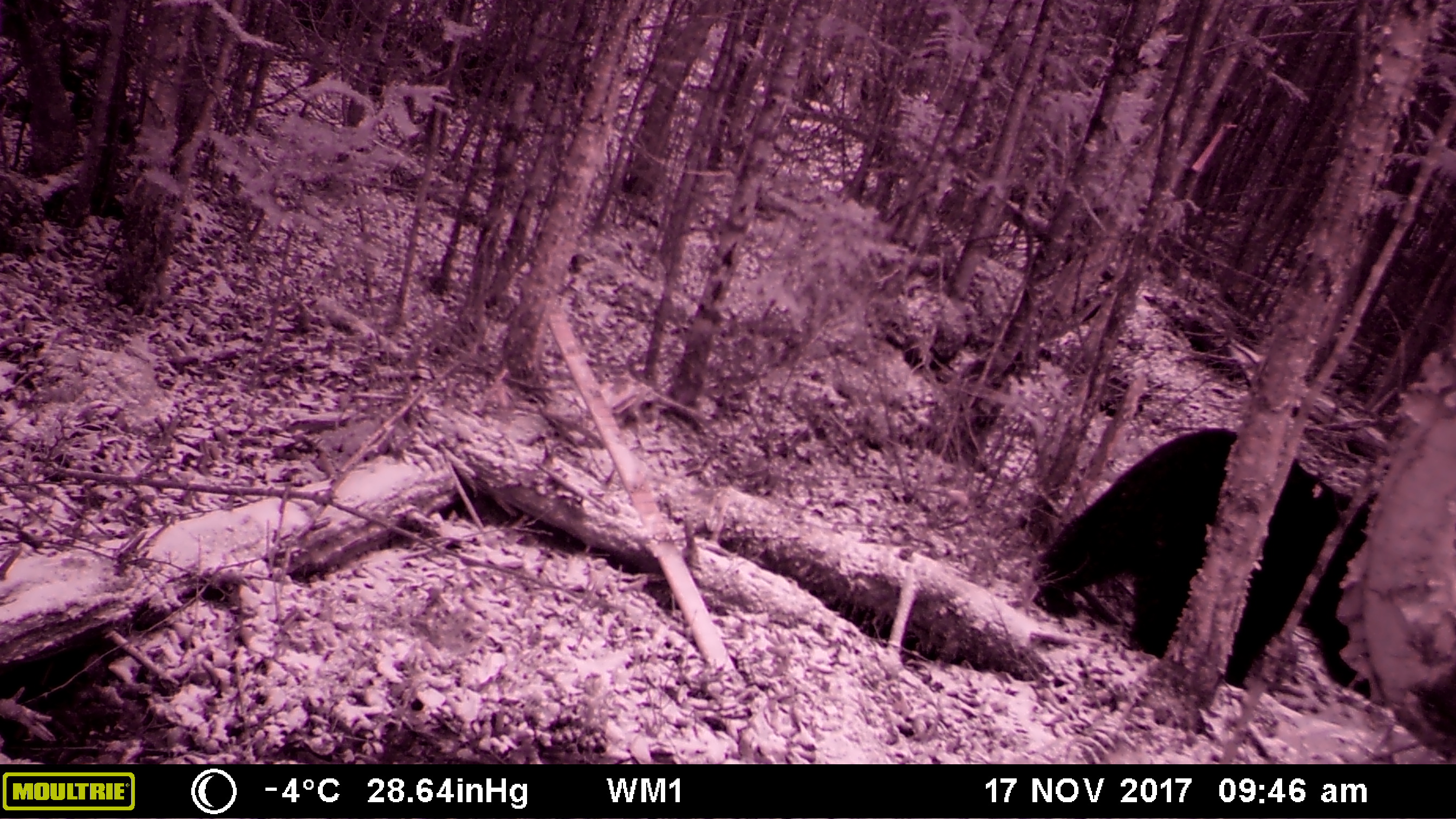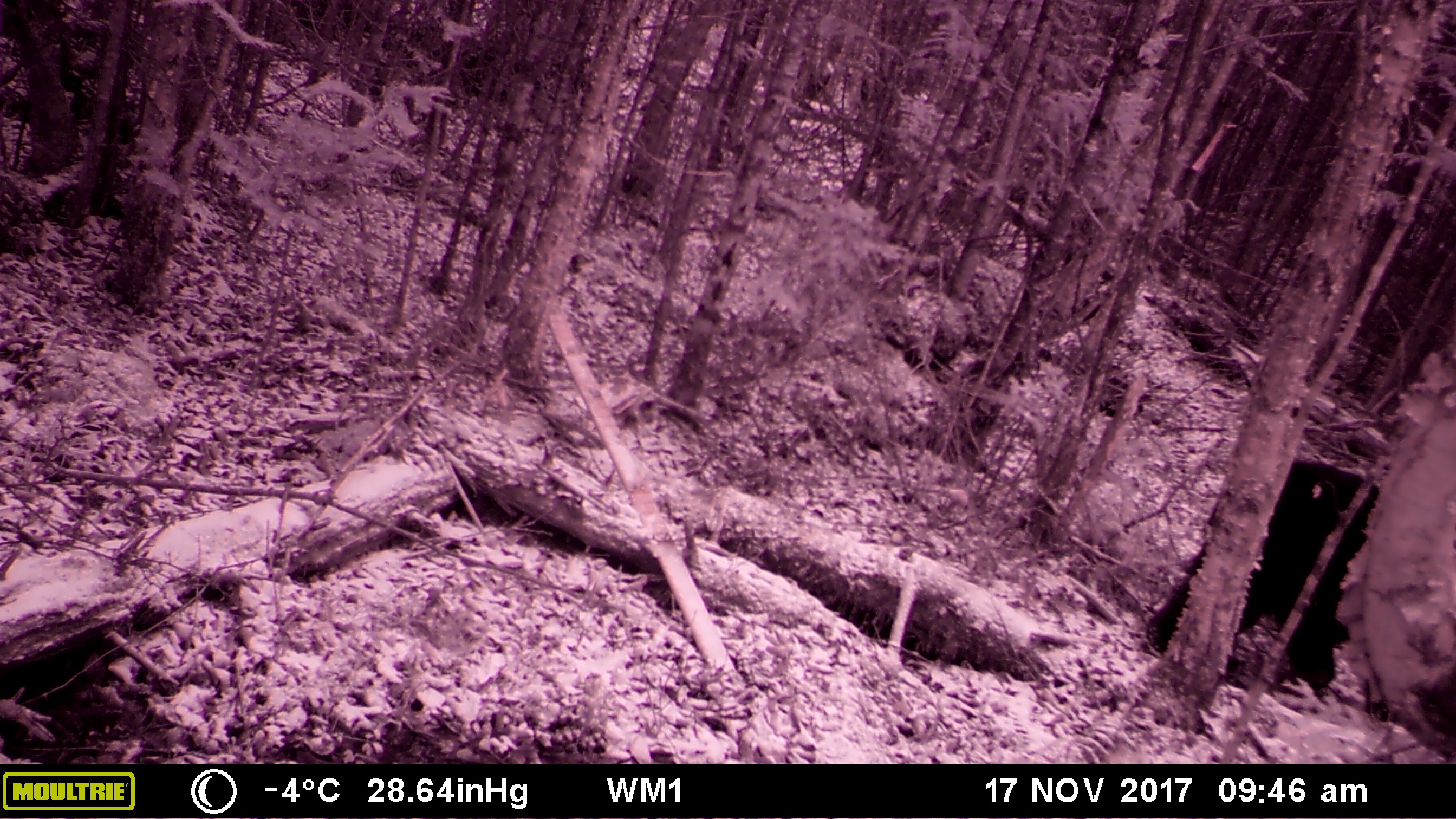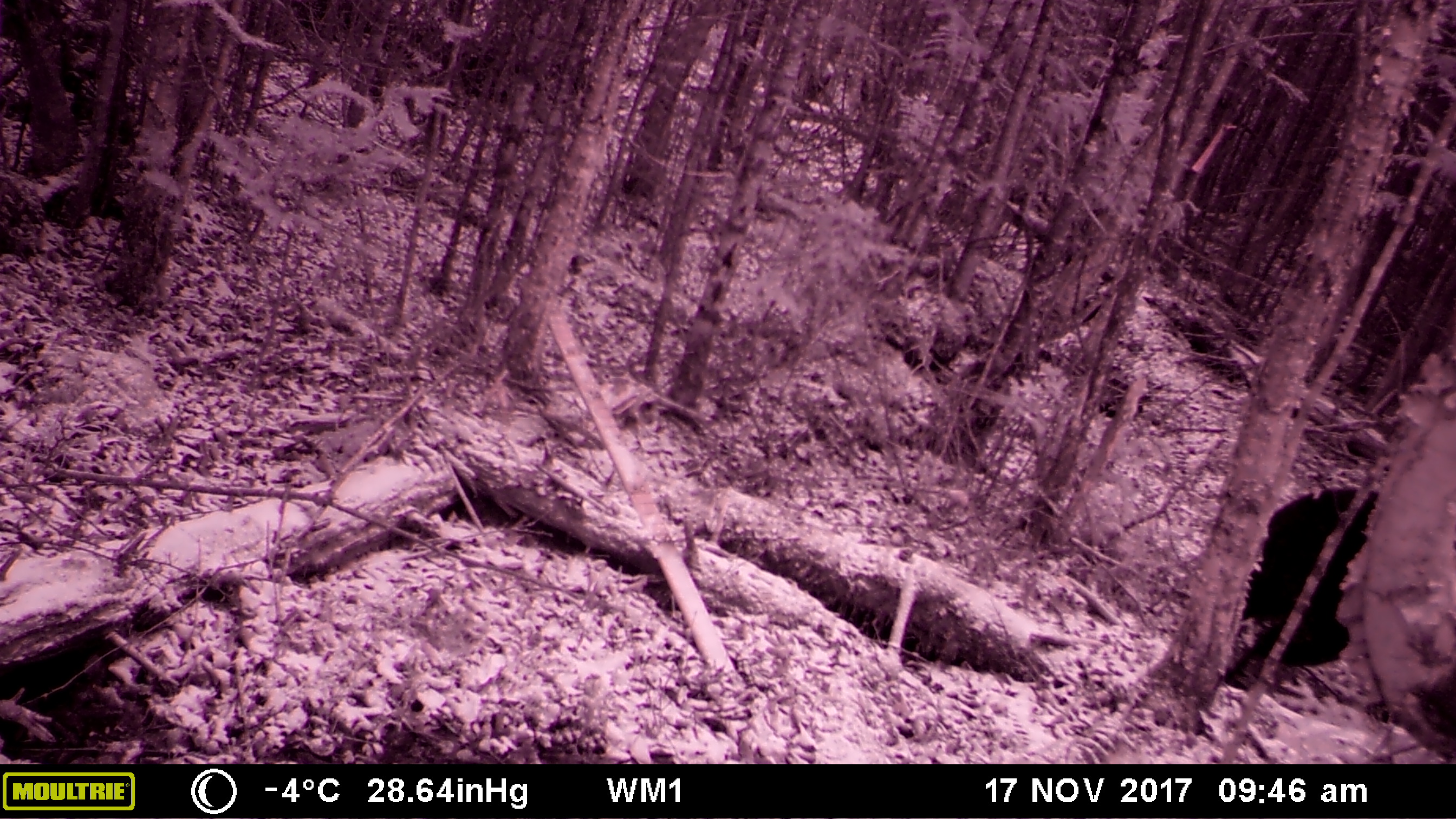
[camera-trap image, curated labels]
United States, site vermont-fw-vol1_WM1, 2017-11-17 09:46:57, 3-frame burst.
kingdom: Animalia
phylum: Chordata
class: Mammalia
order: Carnivora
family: Ursidae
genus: Ursus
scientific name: Ursus americanus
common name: black bear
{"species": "black bear (Ursus americanus)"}